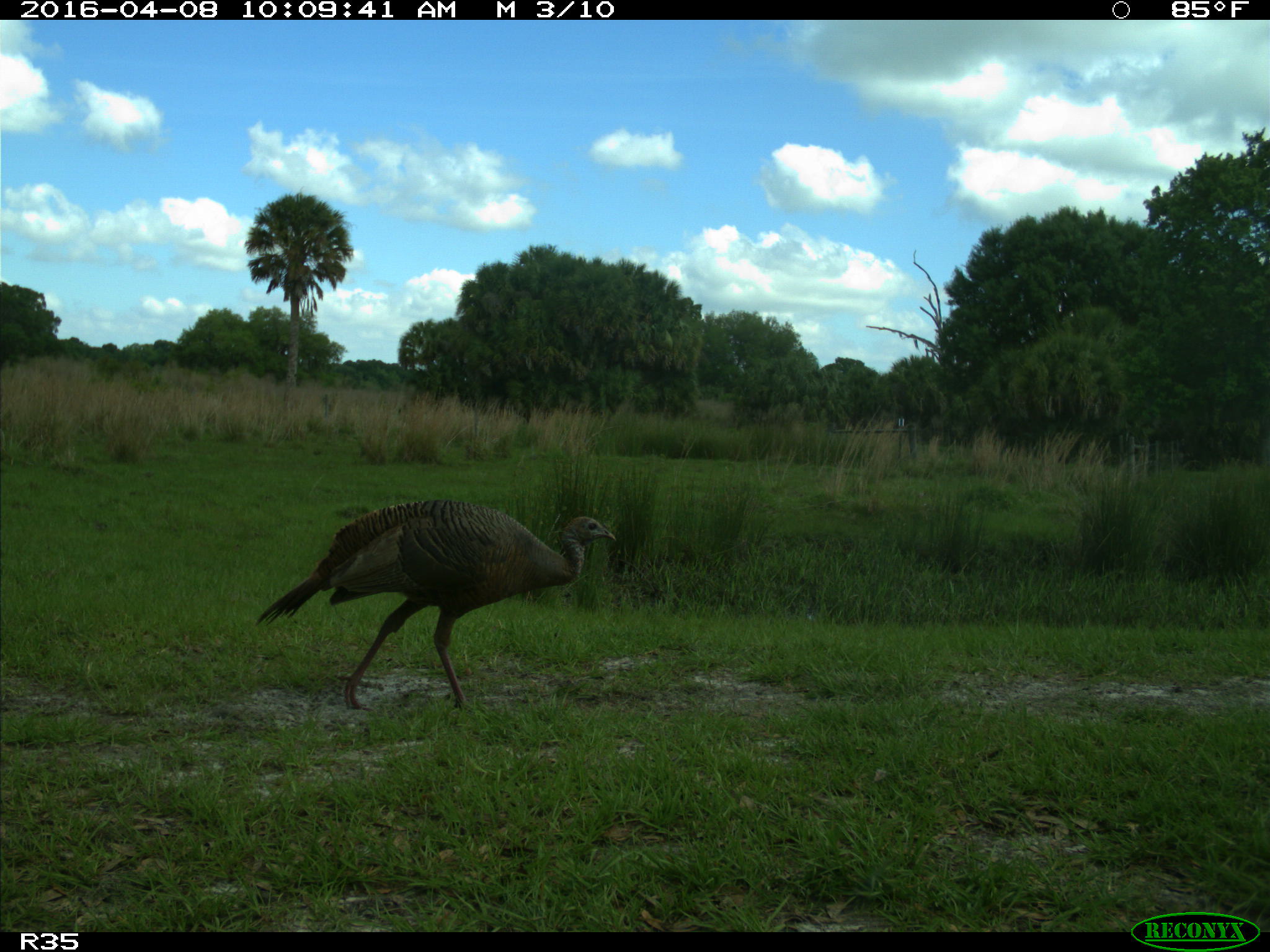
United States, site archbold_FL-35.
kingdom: Animalia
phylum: Chordata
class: Aves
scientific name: Aves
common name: birds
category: unidentified bird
Unidentified bird (birds) (Aves).